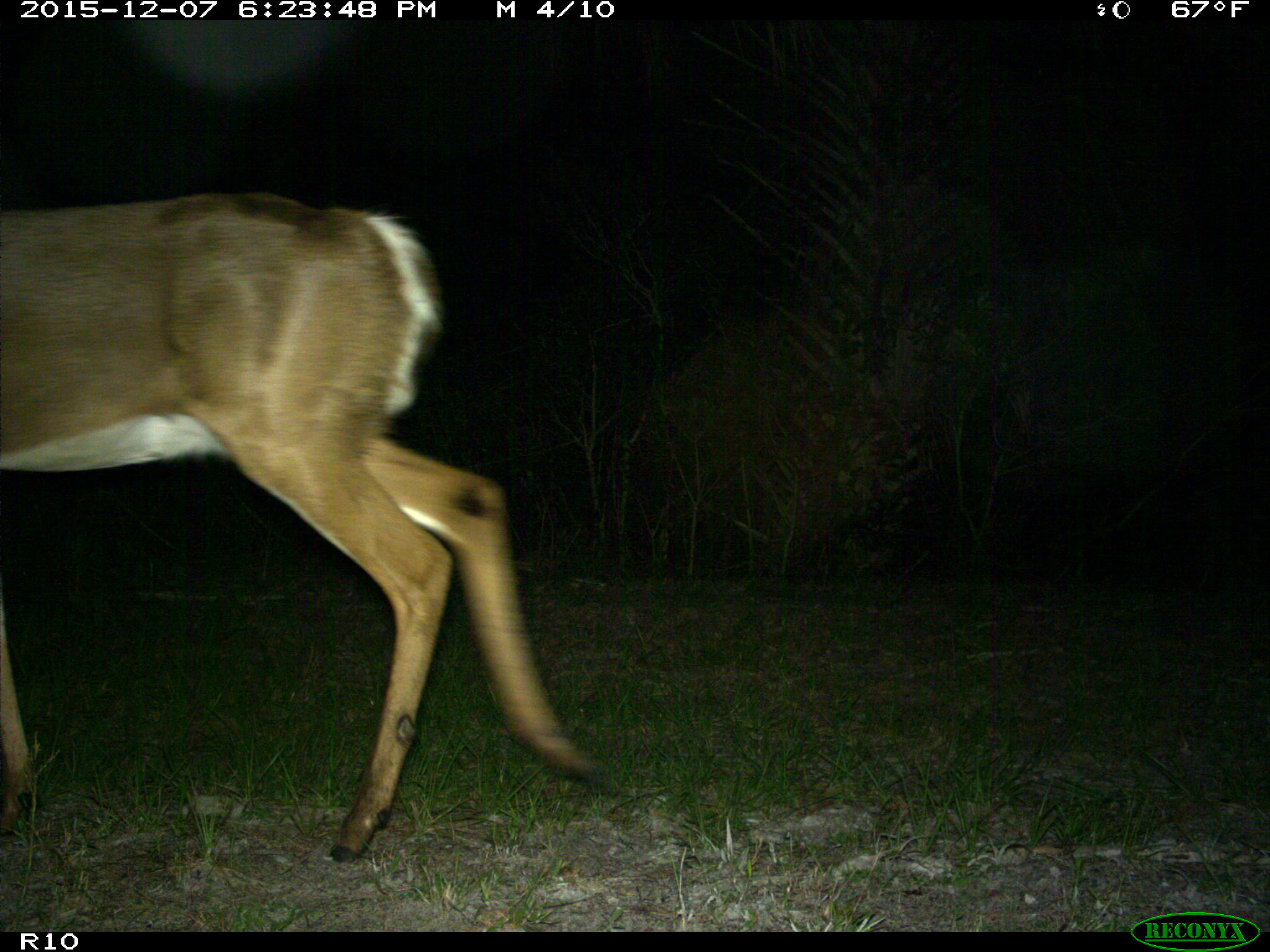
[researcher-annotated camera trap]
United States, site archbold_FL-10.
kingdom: Animalia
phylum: Chordata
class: Mammalia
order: Artiodactyla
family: Cervidae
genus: Odocoileus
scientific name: Odocoileus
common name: deer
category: unidentified deer